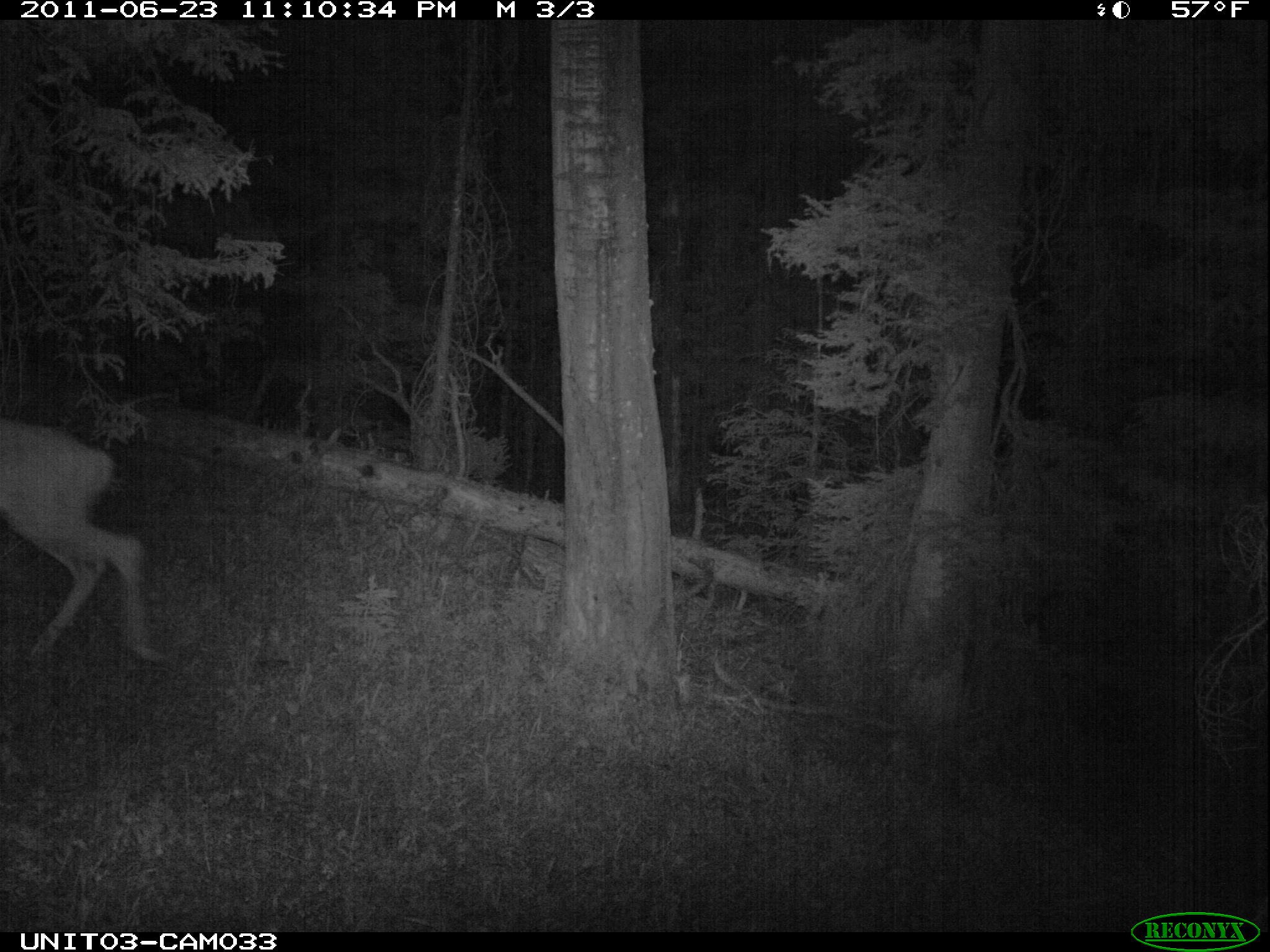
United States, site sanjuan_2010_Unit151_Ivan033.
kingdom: Animalia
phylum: Chordata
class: Mammalia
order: Artiodactyla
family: Cervidae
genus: Odocoileus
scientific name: Odocoileus hemionus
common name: mule deer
Odocoileus hemionus (mule deer).